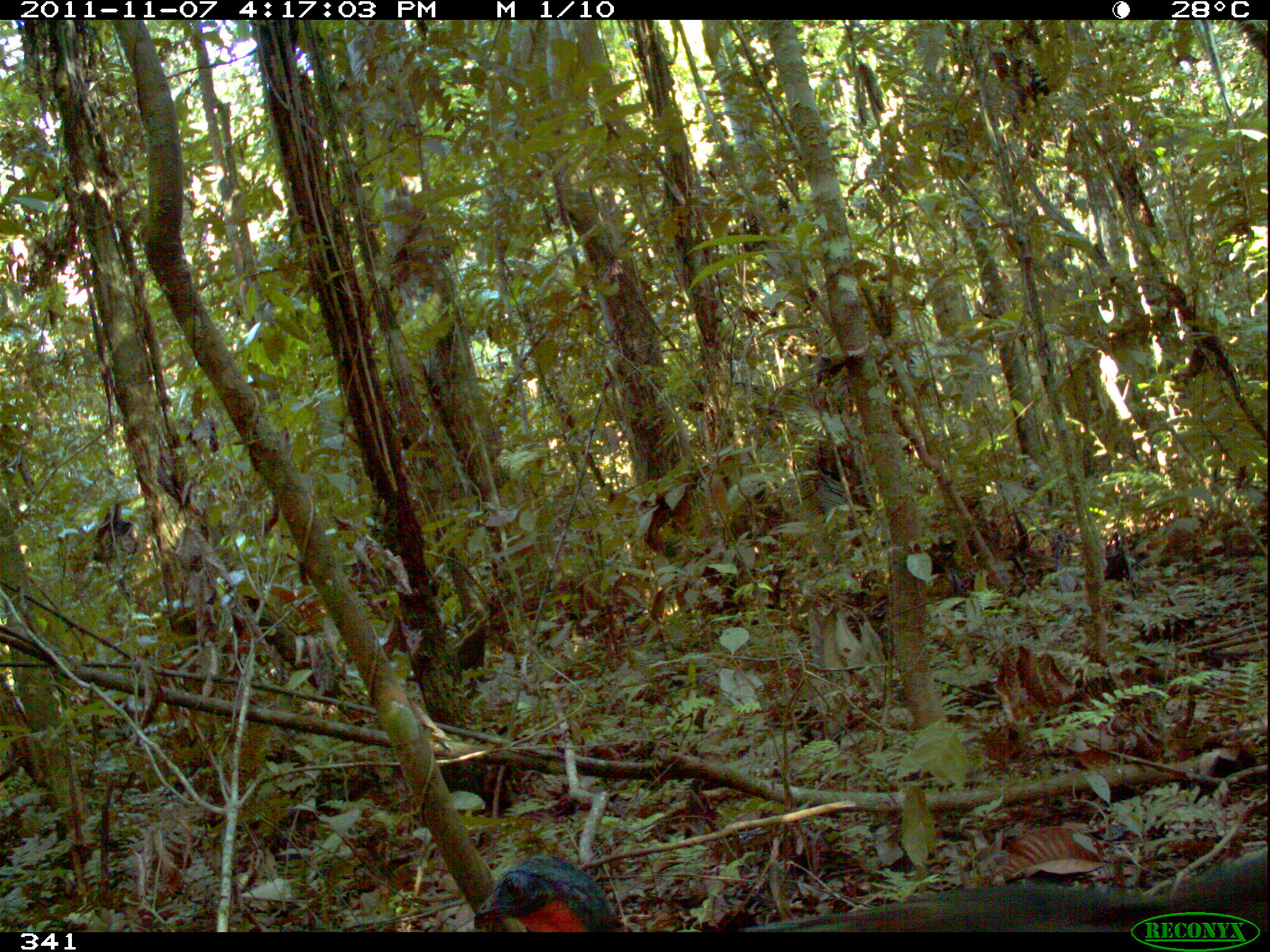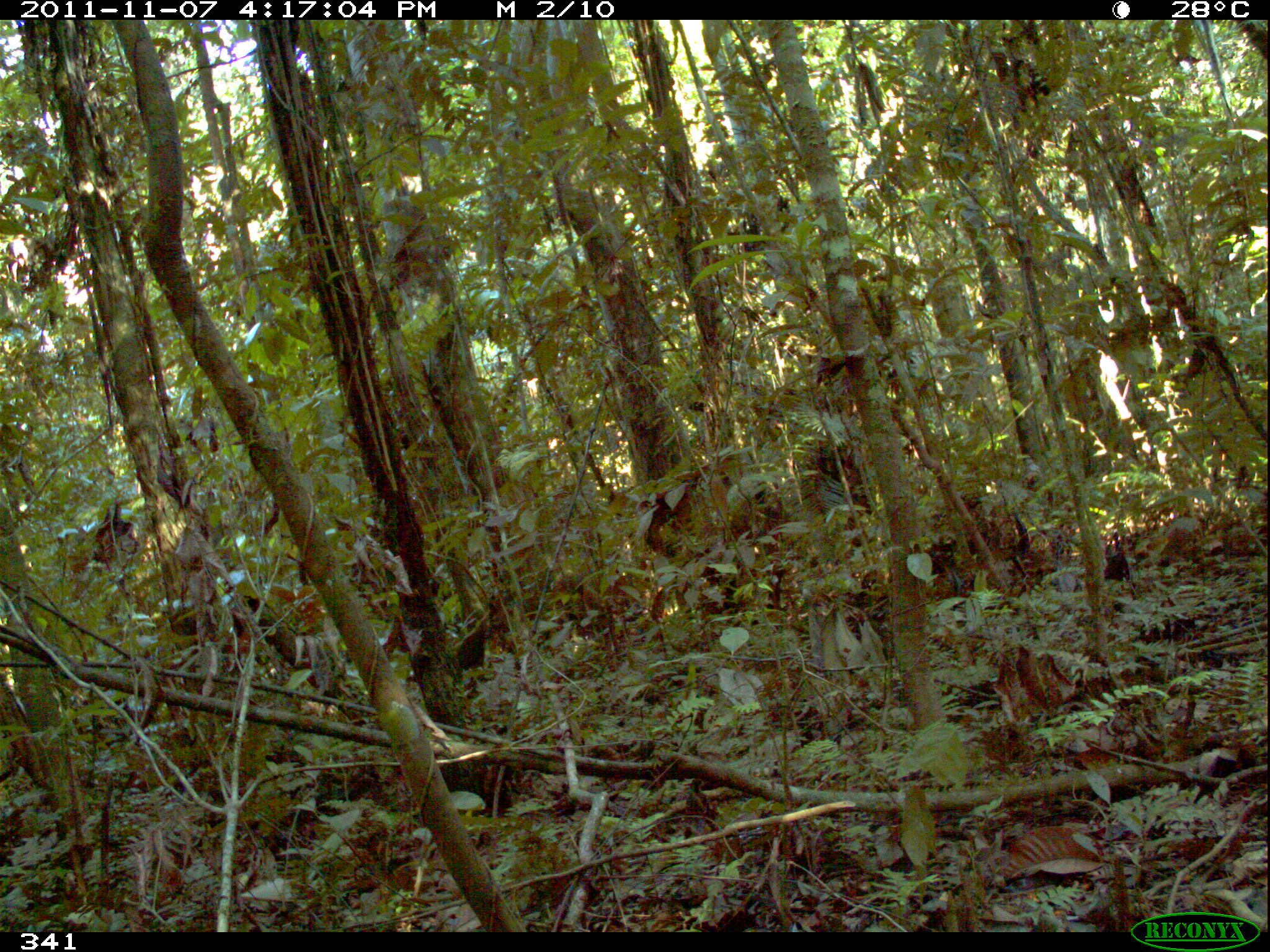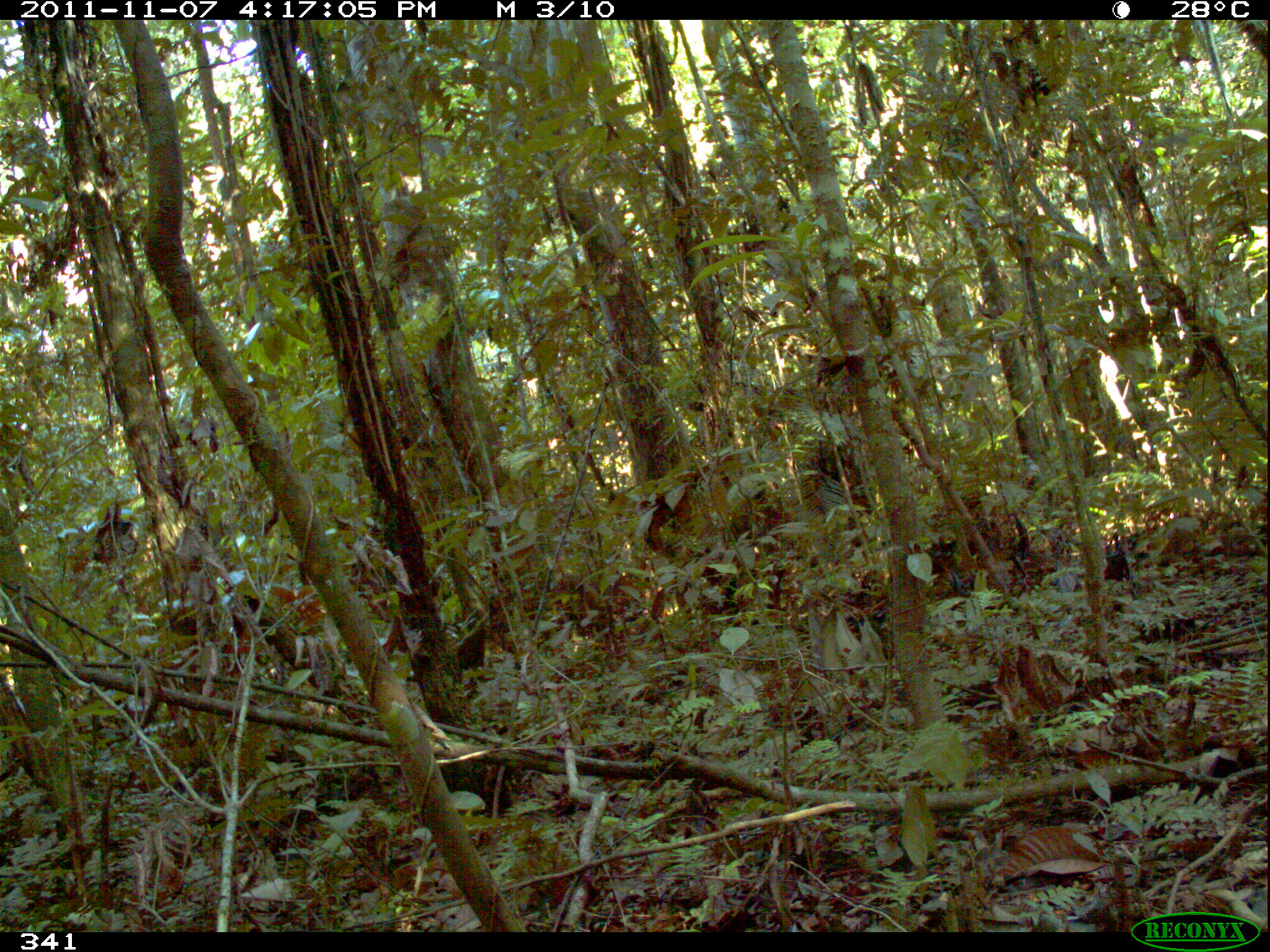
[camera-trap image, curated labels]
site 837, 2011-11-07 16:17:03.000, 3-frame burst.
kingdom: Animalia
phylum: Chordata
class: Aves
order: Galliformes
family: Cracidae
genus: Penelope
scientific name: Penelope jacquacu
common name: spix's guan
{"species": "Penelope jacquacu (spix's guan)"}